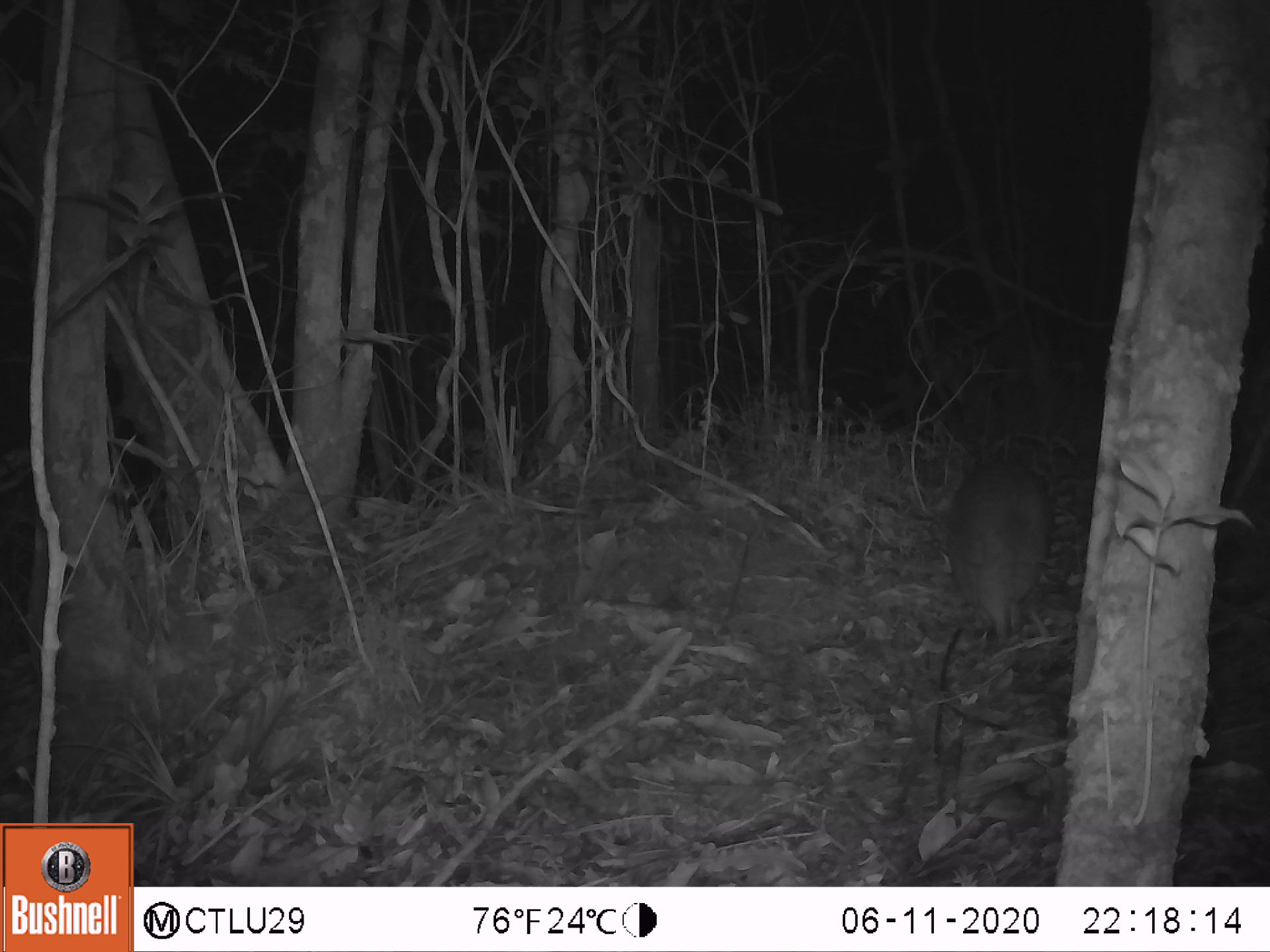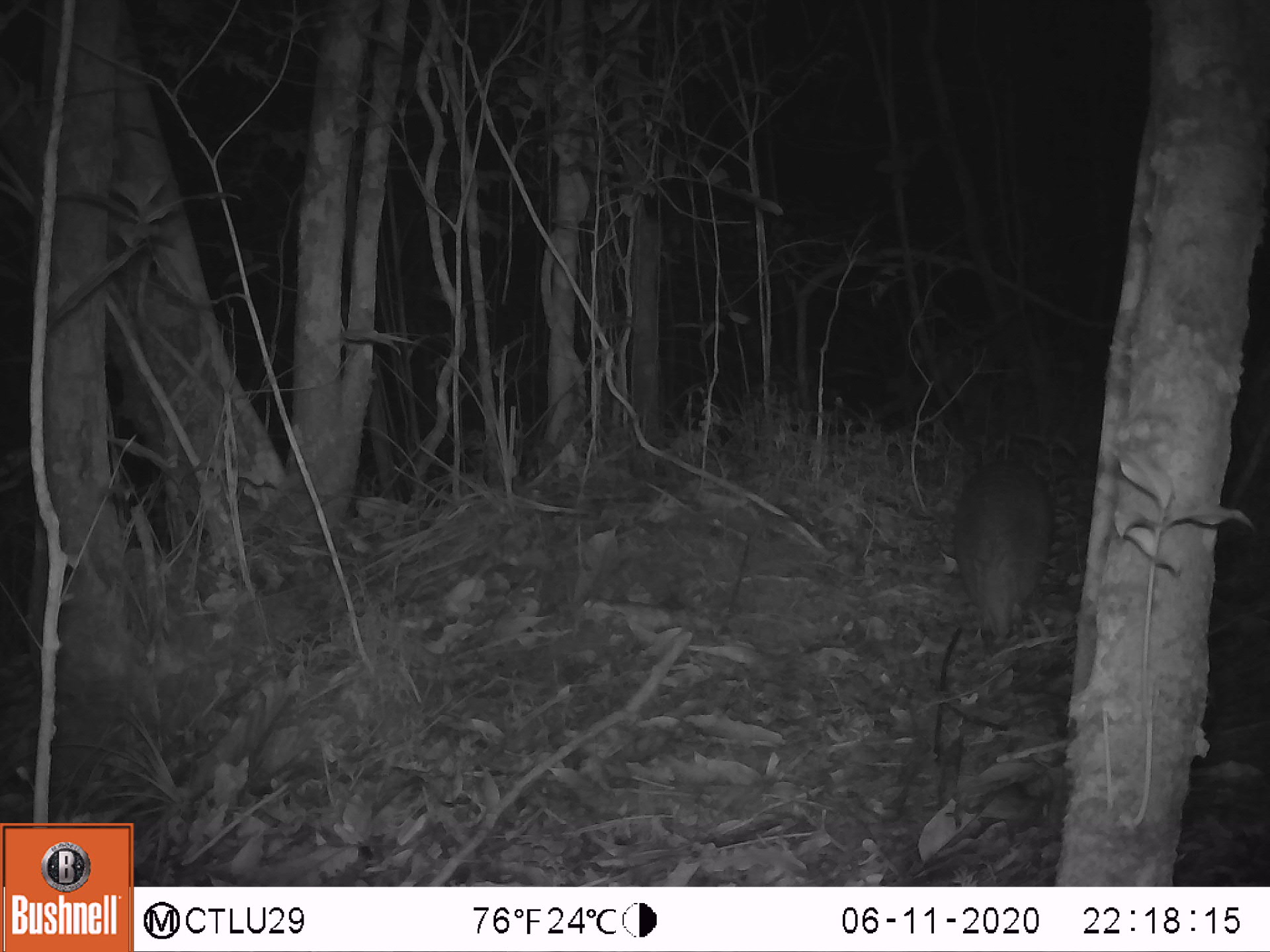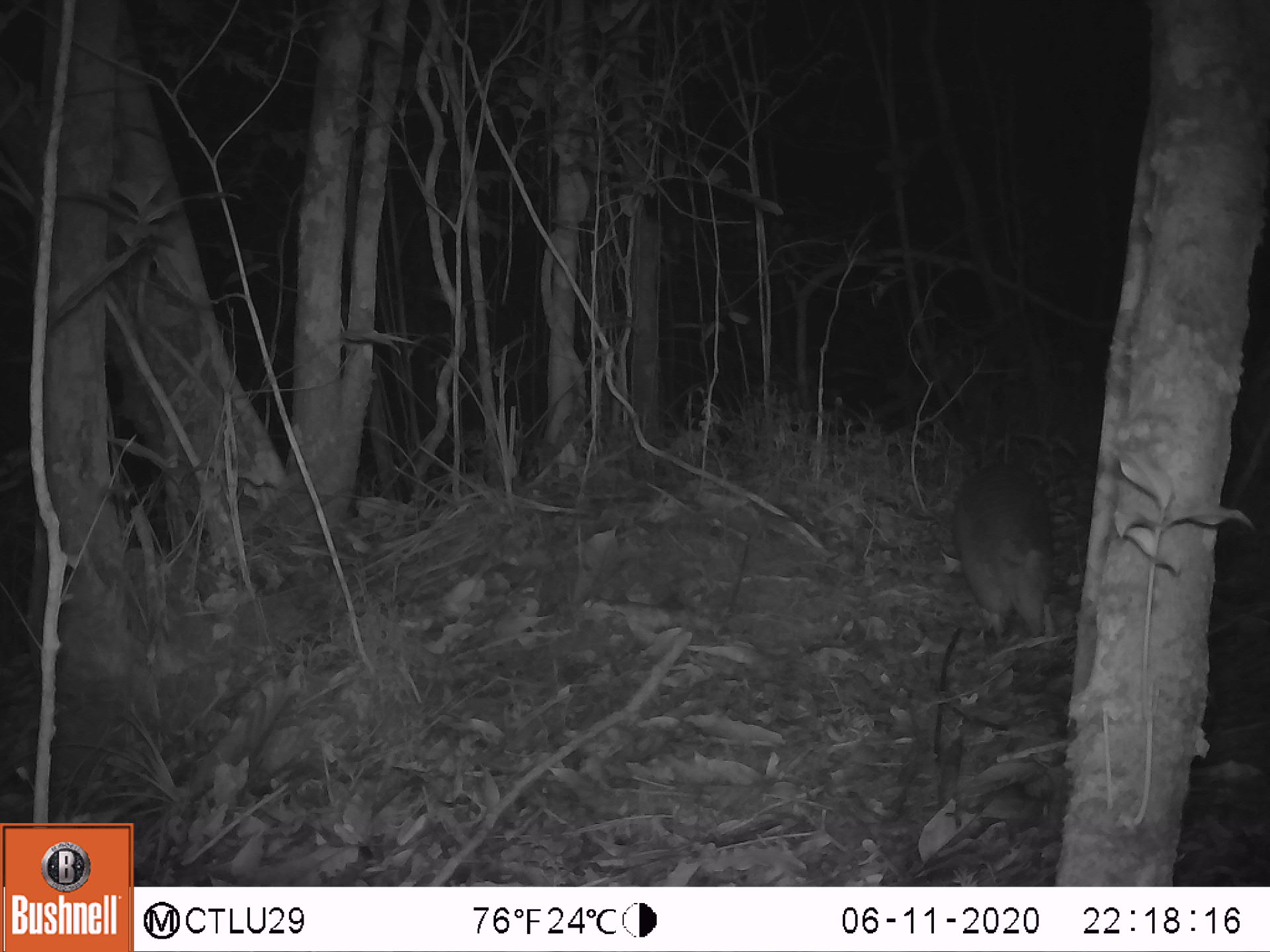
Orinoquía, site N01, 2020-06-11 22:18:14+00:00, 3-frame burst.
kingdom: Animalia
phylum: Chordata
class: Mammalia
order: Cingulata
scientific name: Cingulata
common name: armadillo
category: unknown armadillo